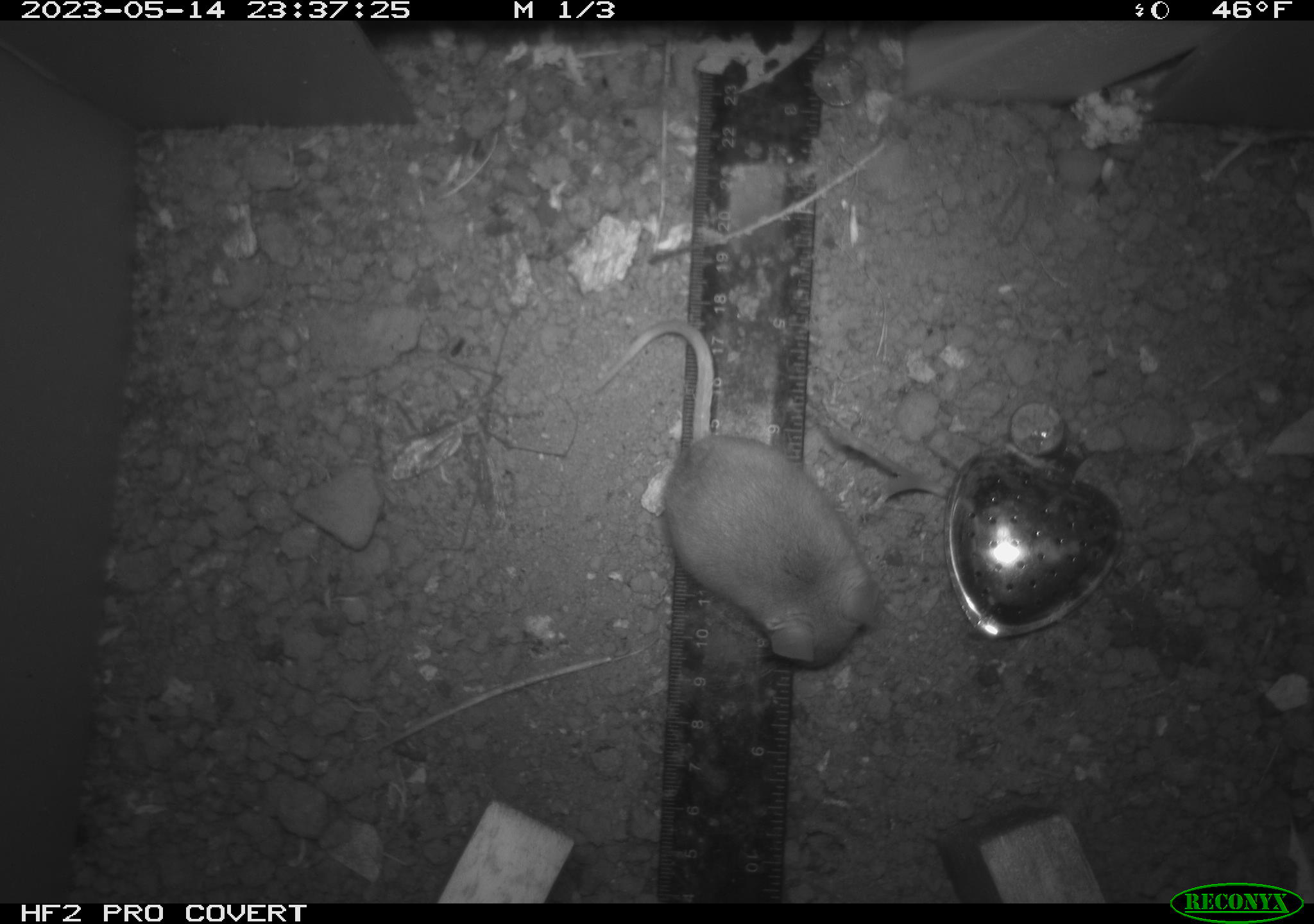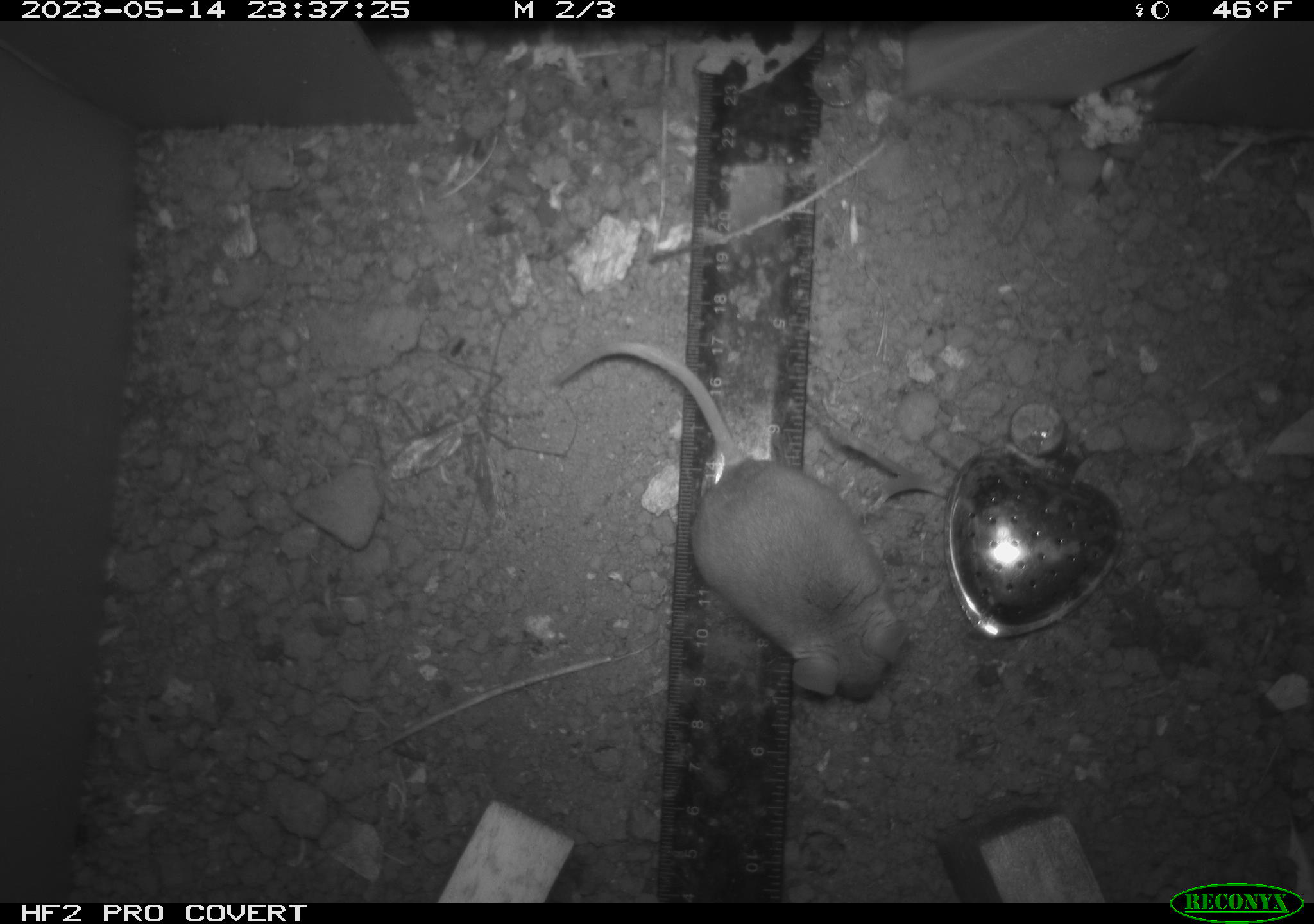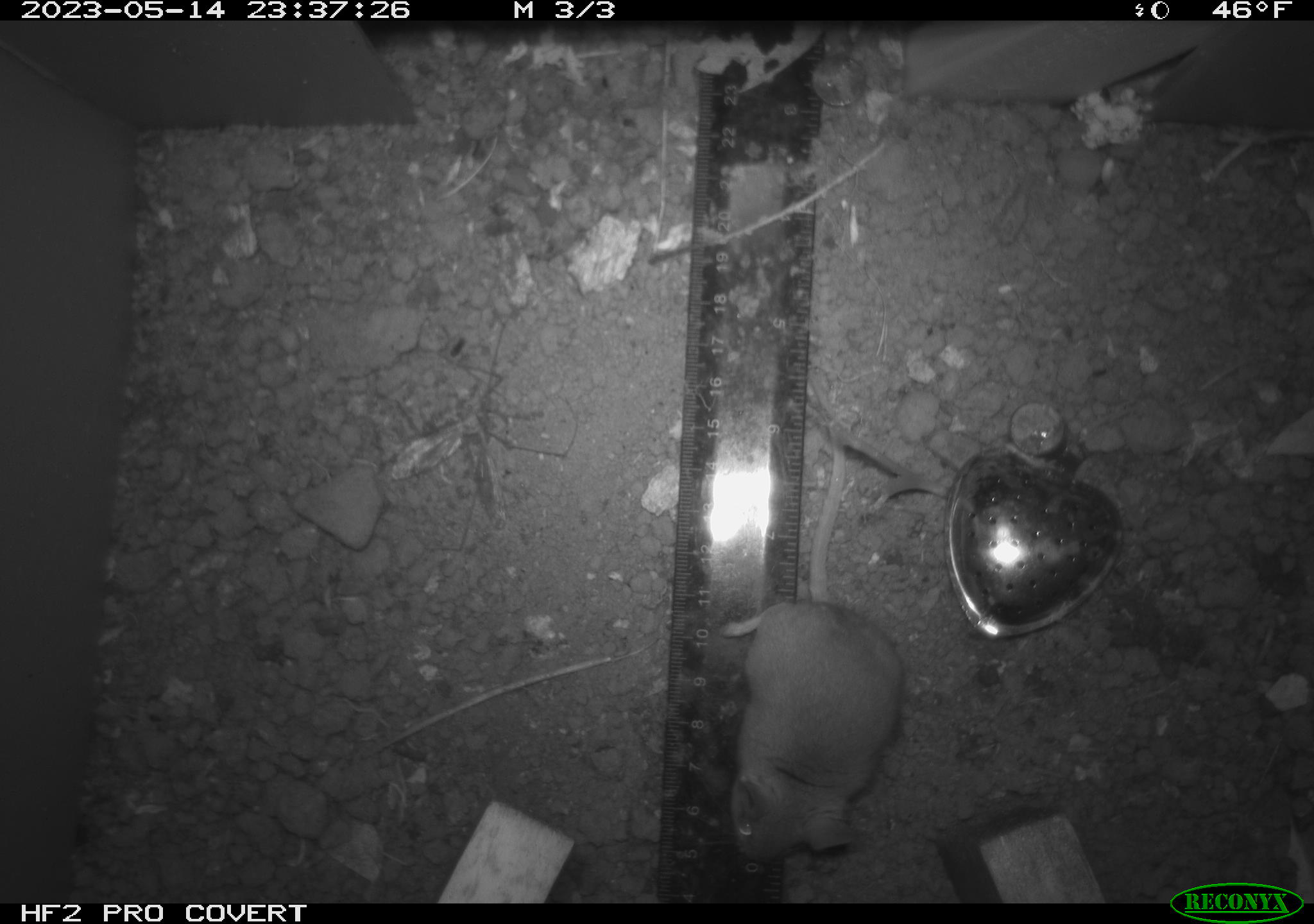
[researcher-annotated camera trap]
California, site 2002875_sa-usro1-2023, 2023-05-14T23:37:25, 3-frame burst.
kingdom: Animalia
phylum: Chordata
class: Mammalia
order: Rodentia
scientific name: Rodentia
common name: mouse species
Mouse species (Rodentia).